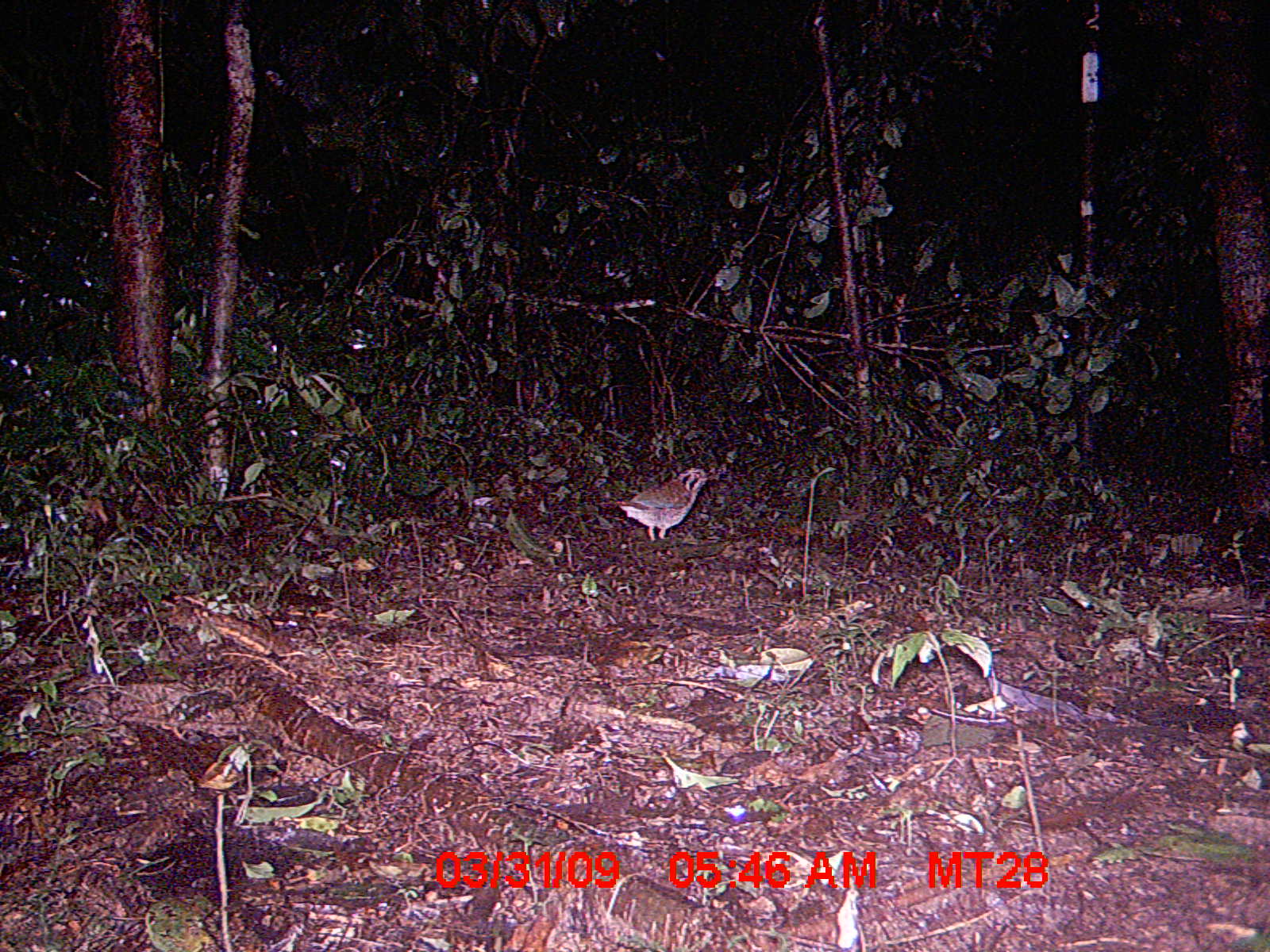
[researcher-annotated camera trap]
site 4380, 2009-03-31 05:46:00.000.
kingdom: Animalia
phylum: Chordata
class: Aves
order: Coraciiformes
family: Brachypteraciidae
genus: Brachypteracias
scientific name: Brachypteracias squamiger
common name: scaly ground-roller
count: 2